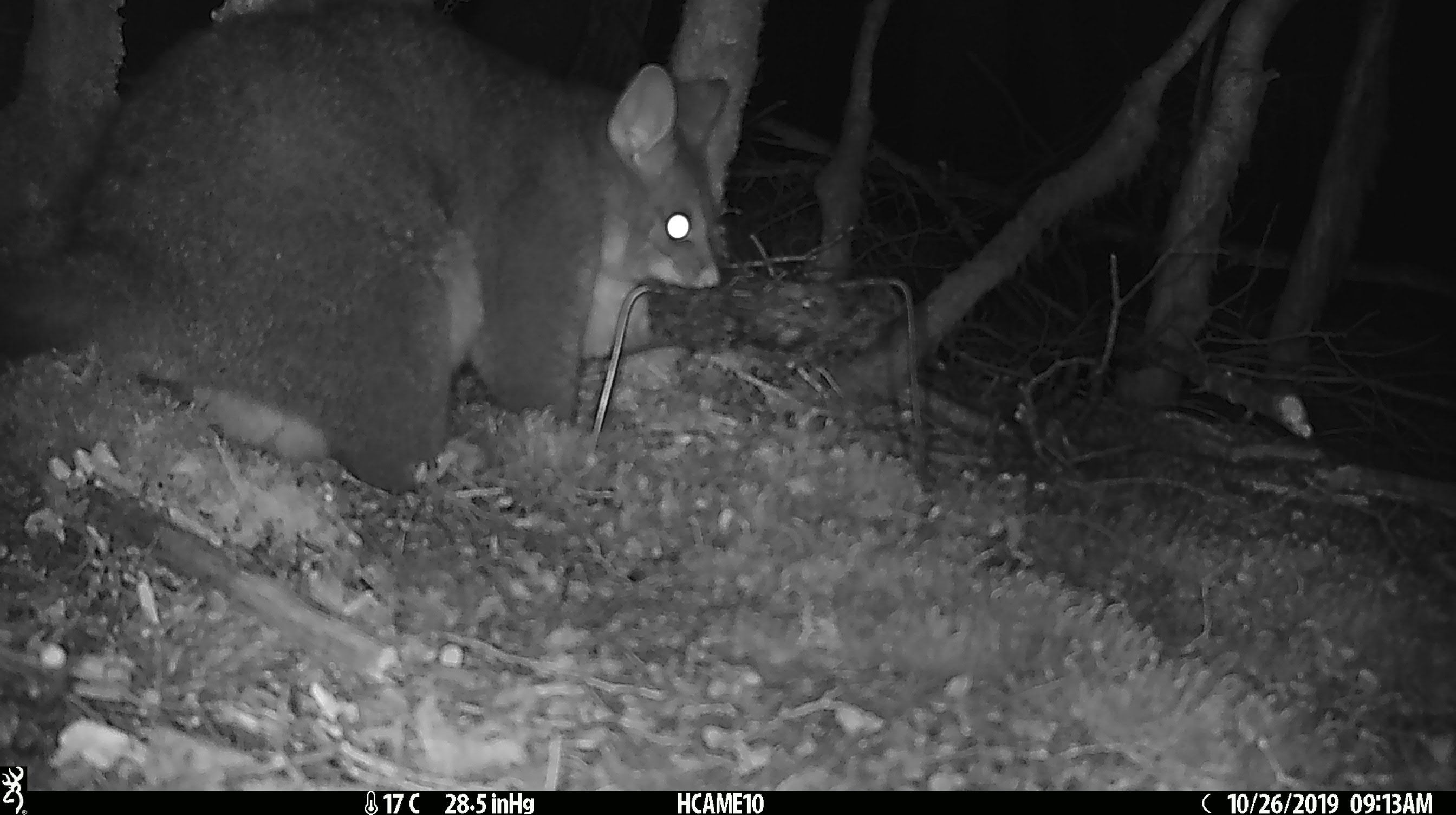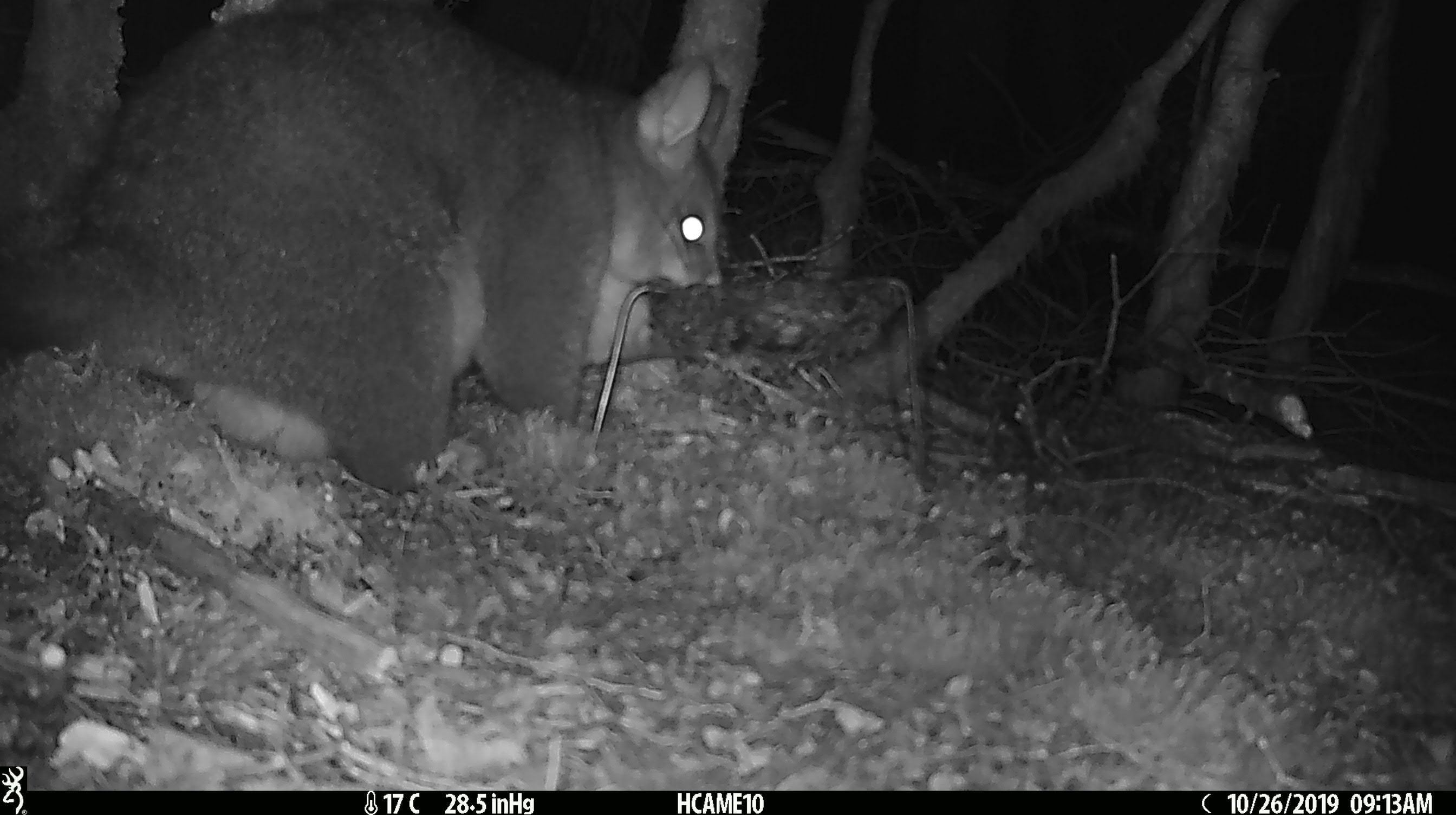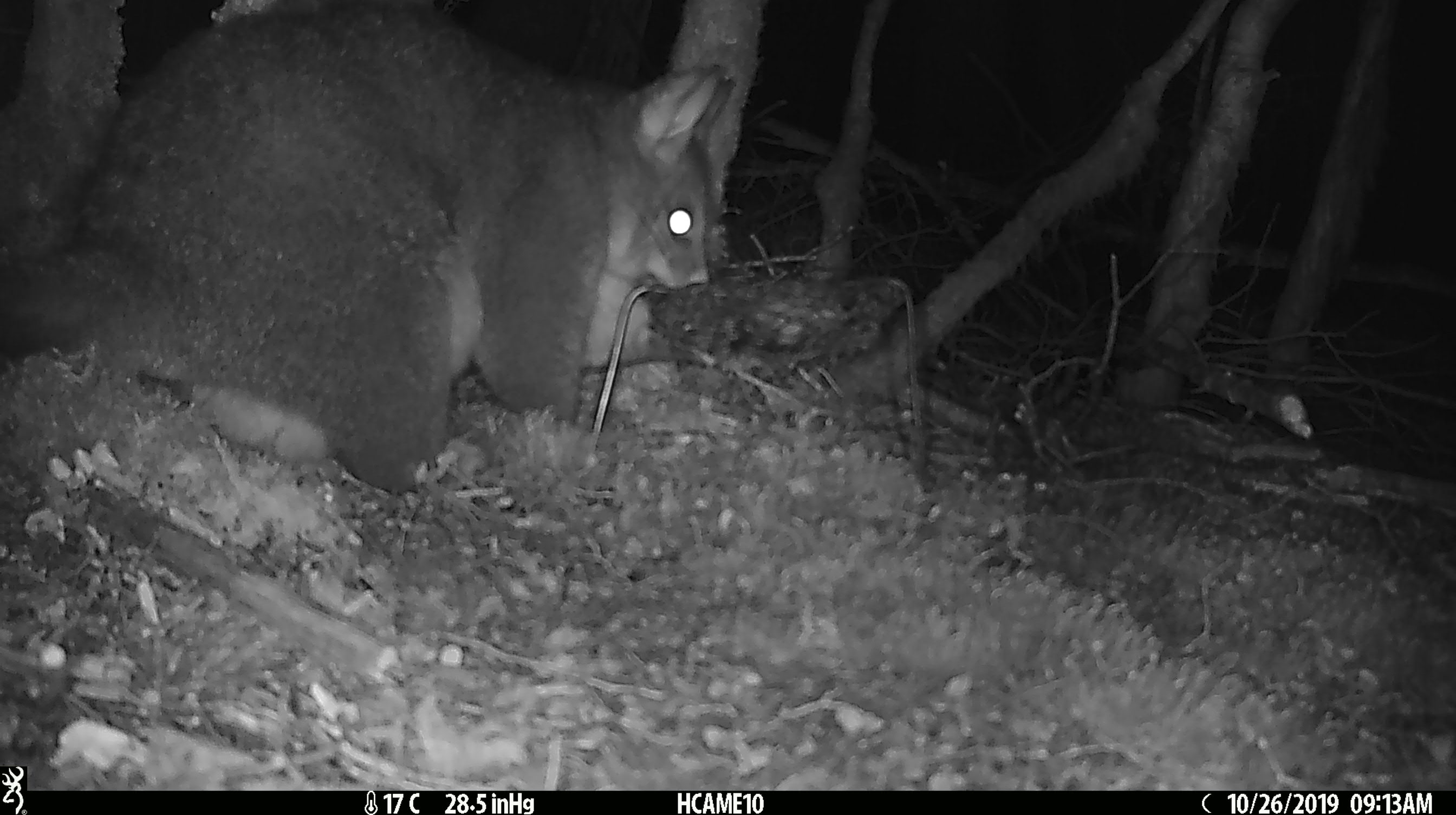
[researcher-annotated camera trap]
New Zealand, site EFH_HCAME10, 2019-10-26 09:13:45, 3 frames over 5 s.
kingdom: Animalia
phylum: Chordata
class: Mammalia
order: Diprotodontia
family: Phalangeridae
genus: Trichosurus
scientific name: Trichosurus vulpecula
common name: common brushtail possum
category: possum